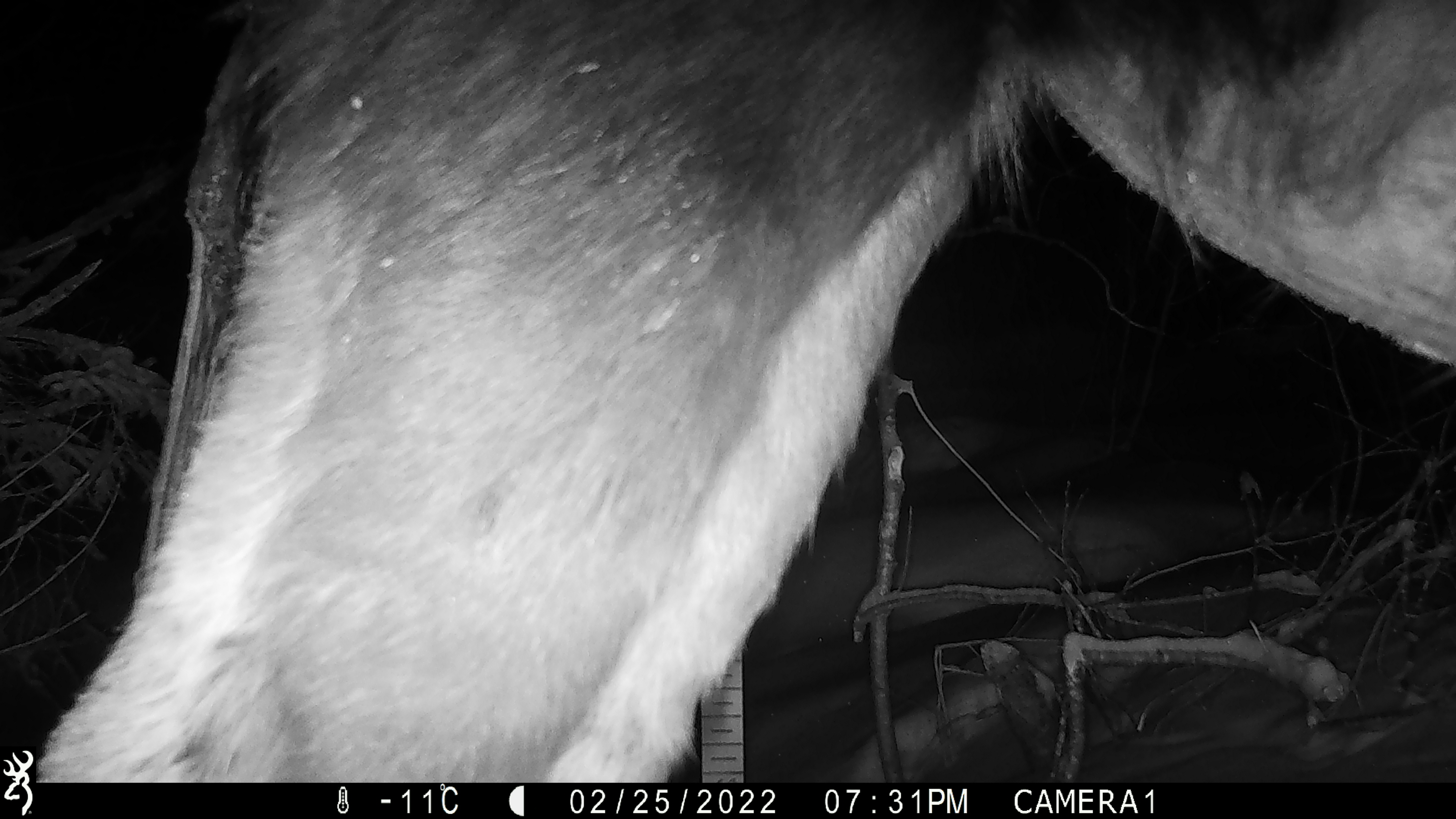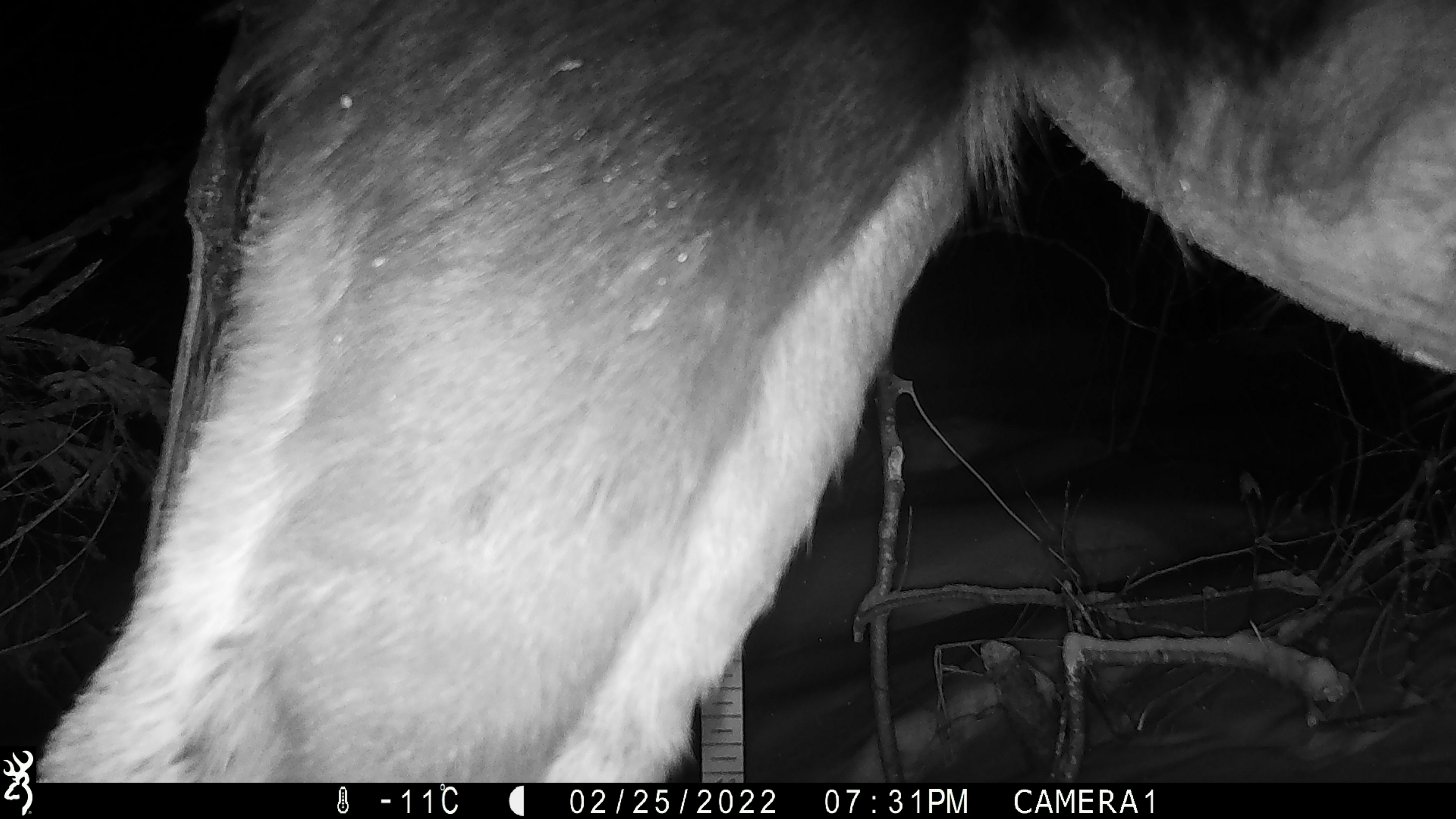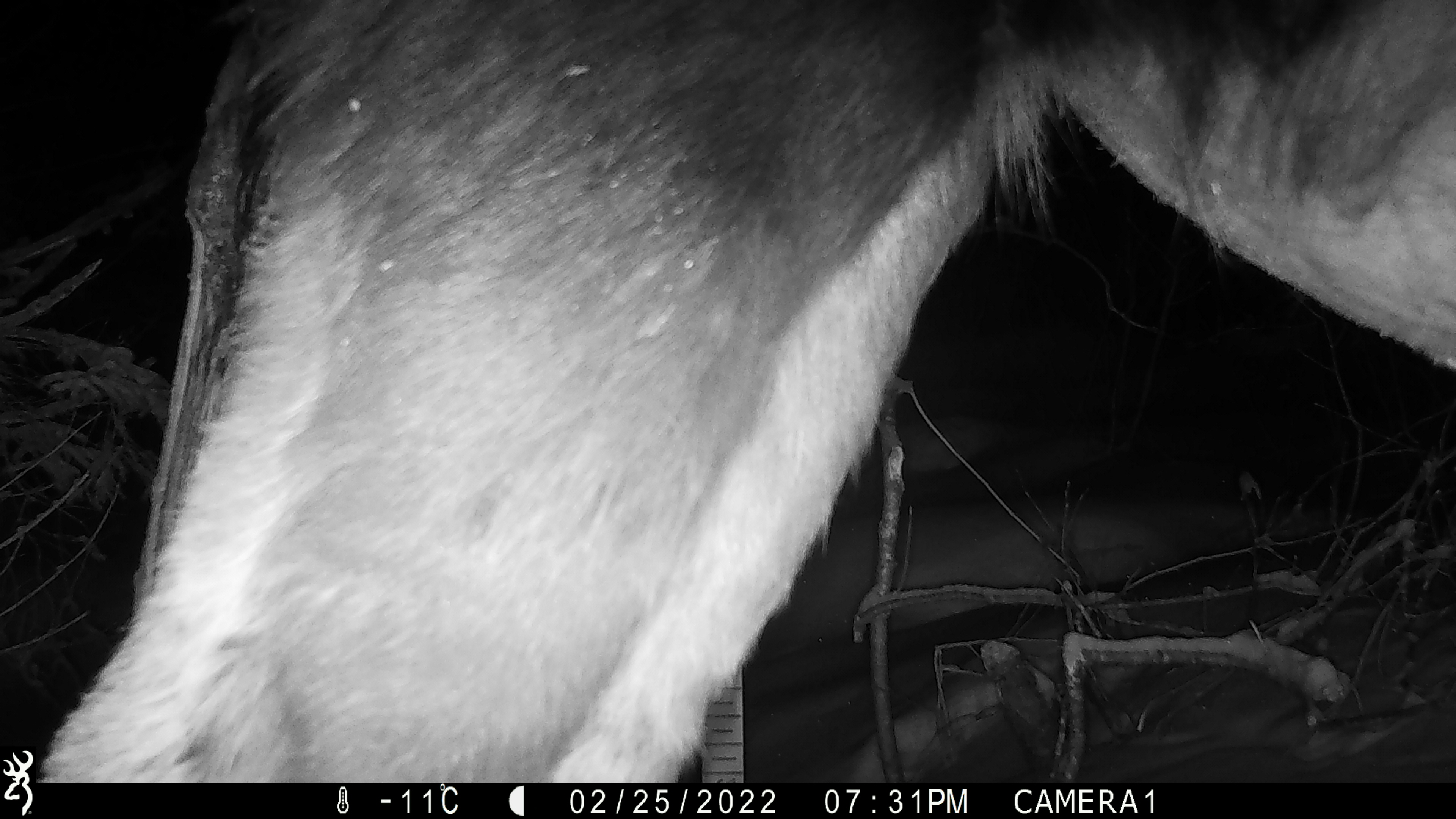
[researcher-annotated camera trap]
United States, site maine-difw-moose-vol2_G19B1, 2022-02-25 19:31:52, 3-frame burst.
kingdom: Animalia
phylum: Chordata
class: Mammalia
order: Artiodactyla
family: Cervidae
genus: Alces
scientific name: Alces alces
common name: moose